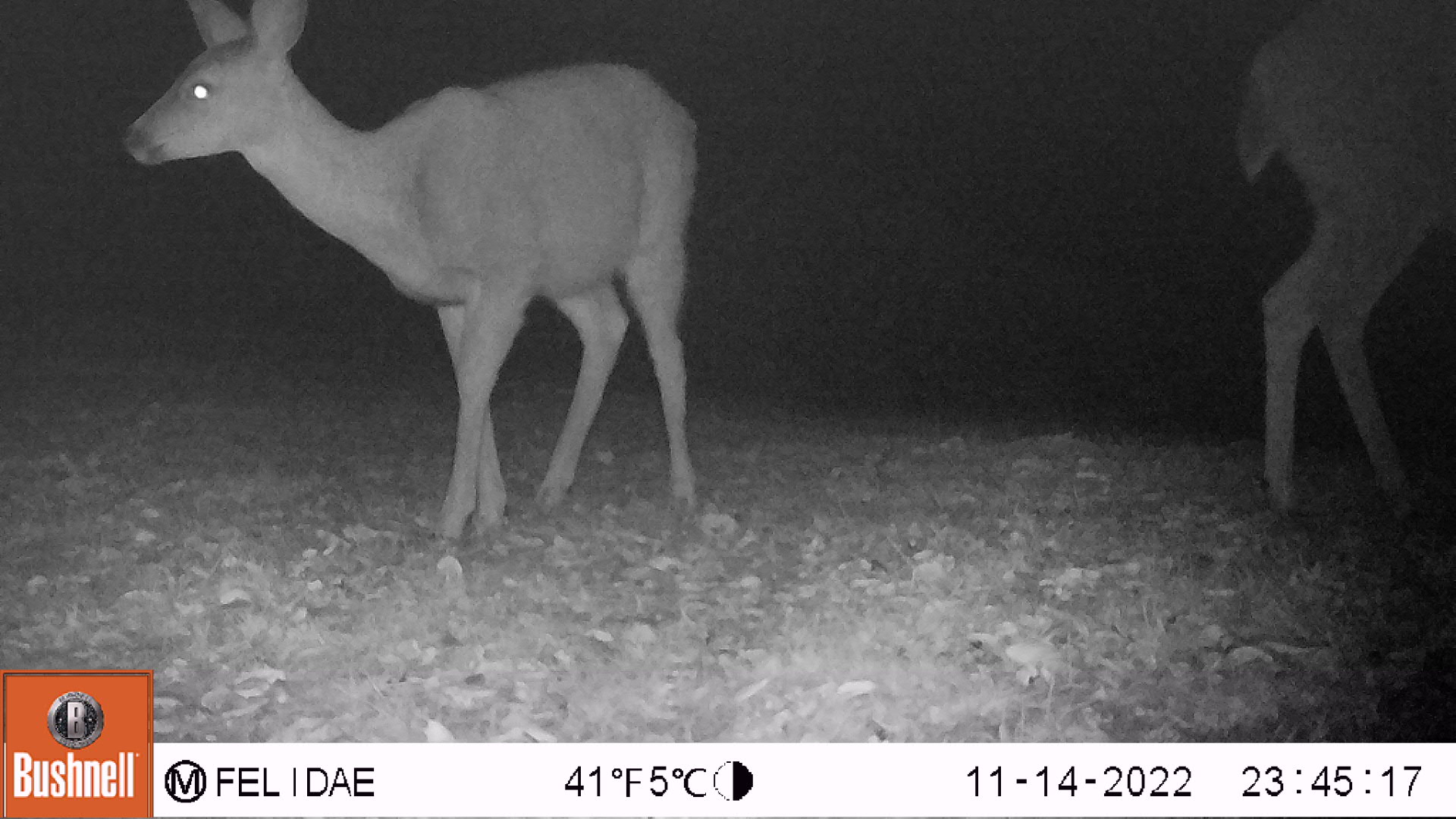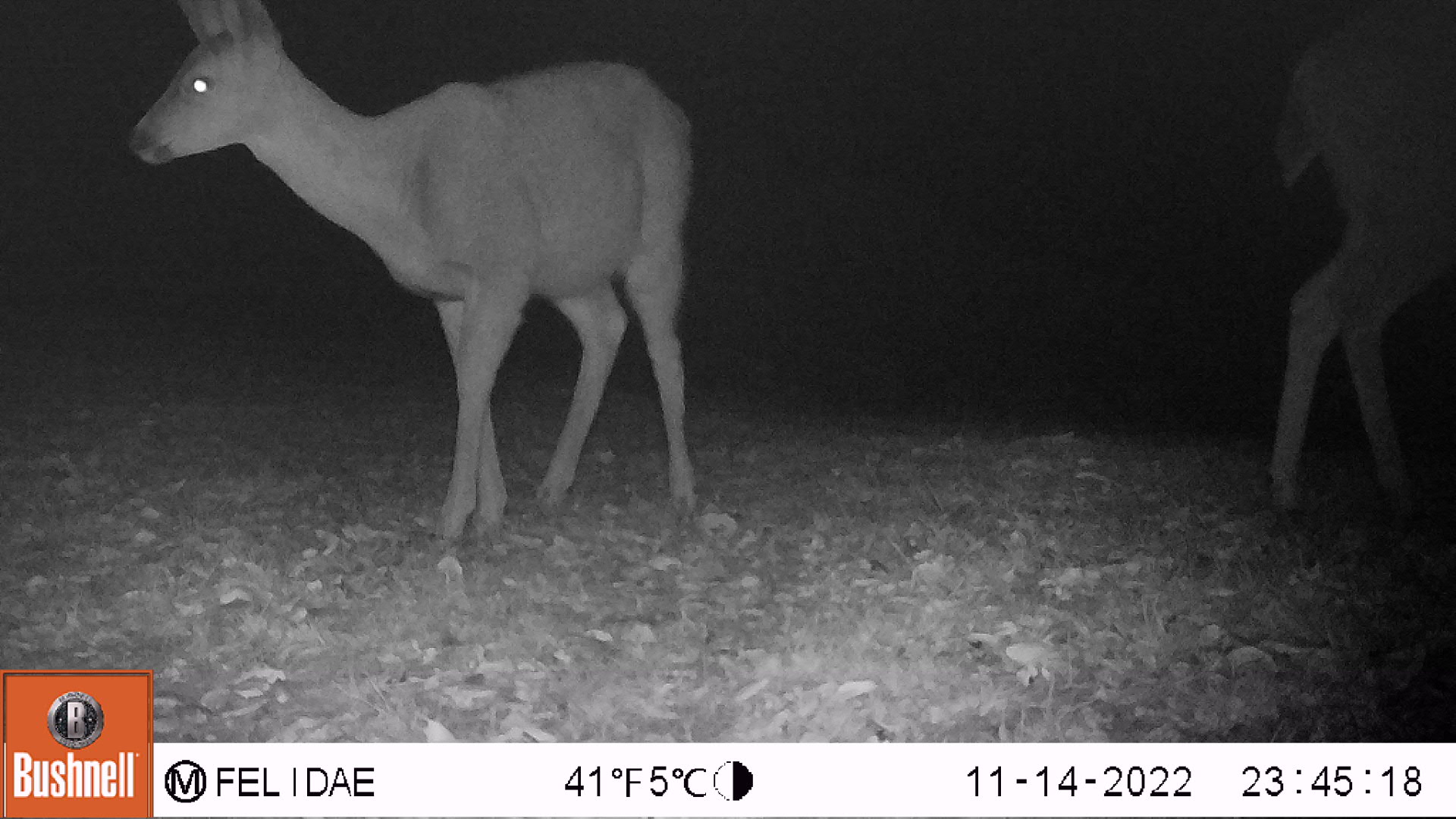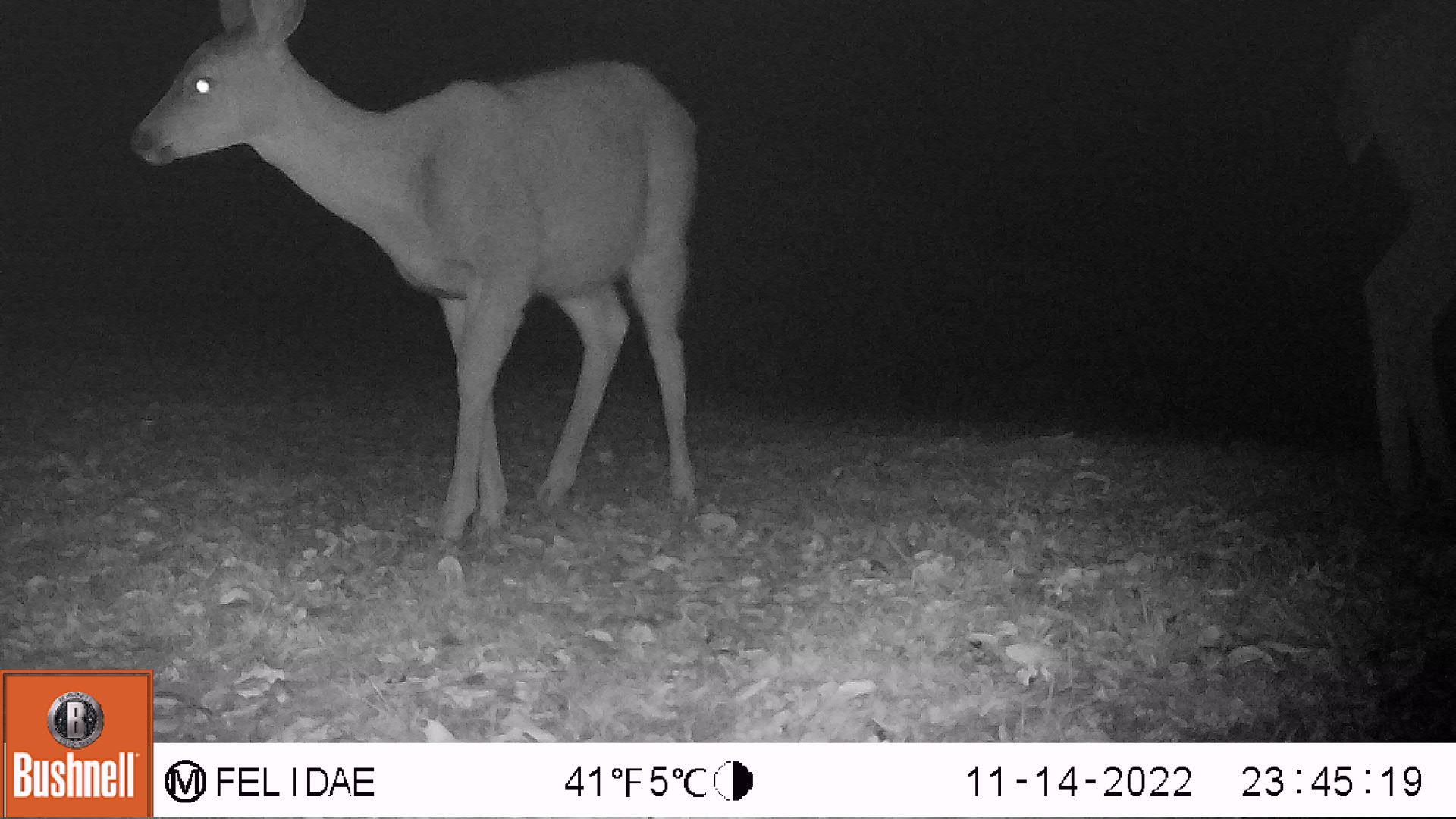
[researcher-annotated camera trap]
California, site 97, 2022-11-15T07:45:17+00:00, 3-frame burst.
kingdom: Animalia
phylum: Chordata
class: Mammalia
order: Artiodactyla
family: Cervidae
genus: Odocoileus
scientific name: Odocoileus hemionus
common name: mule deer